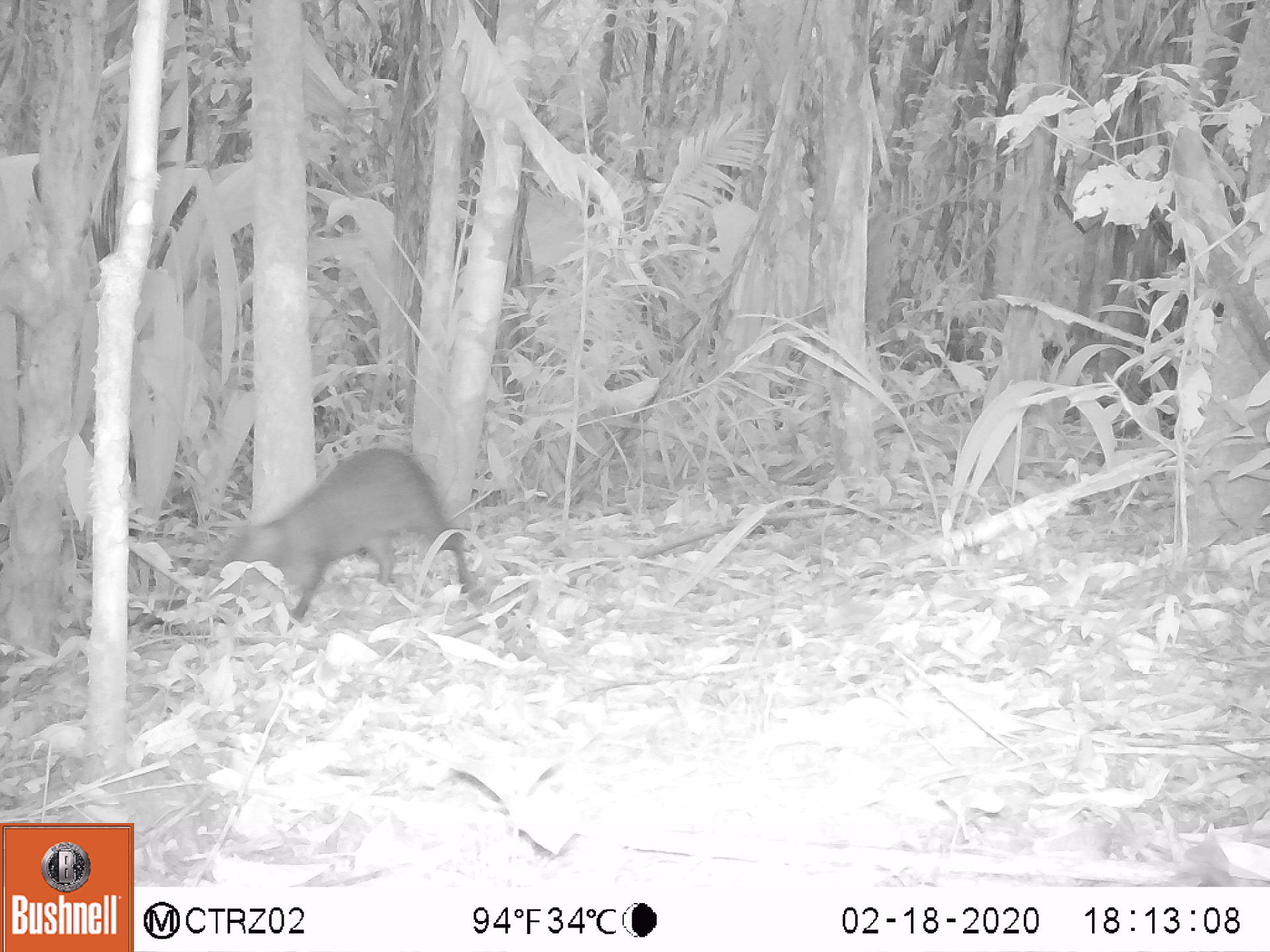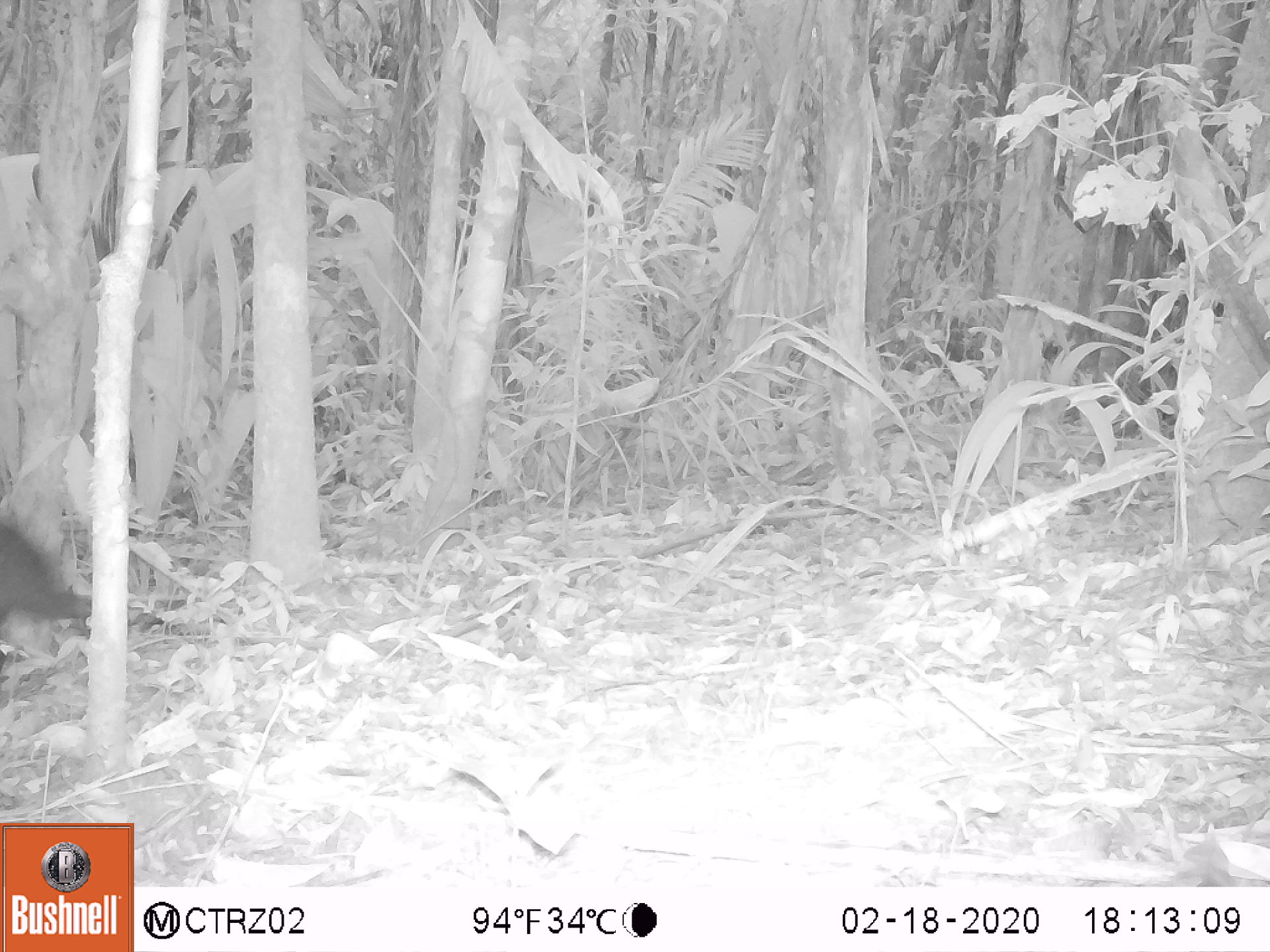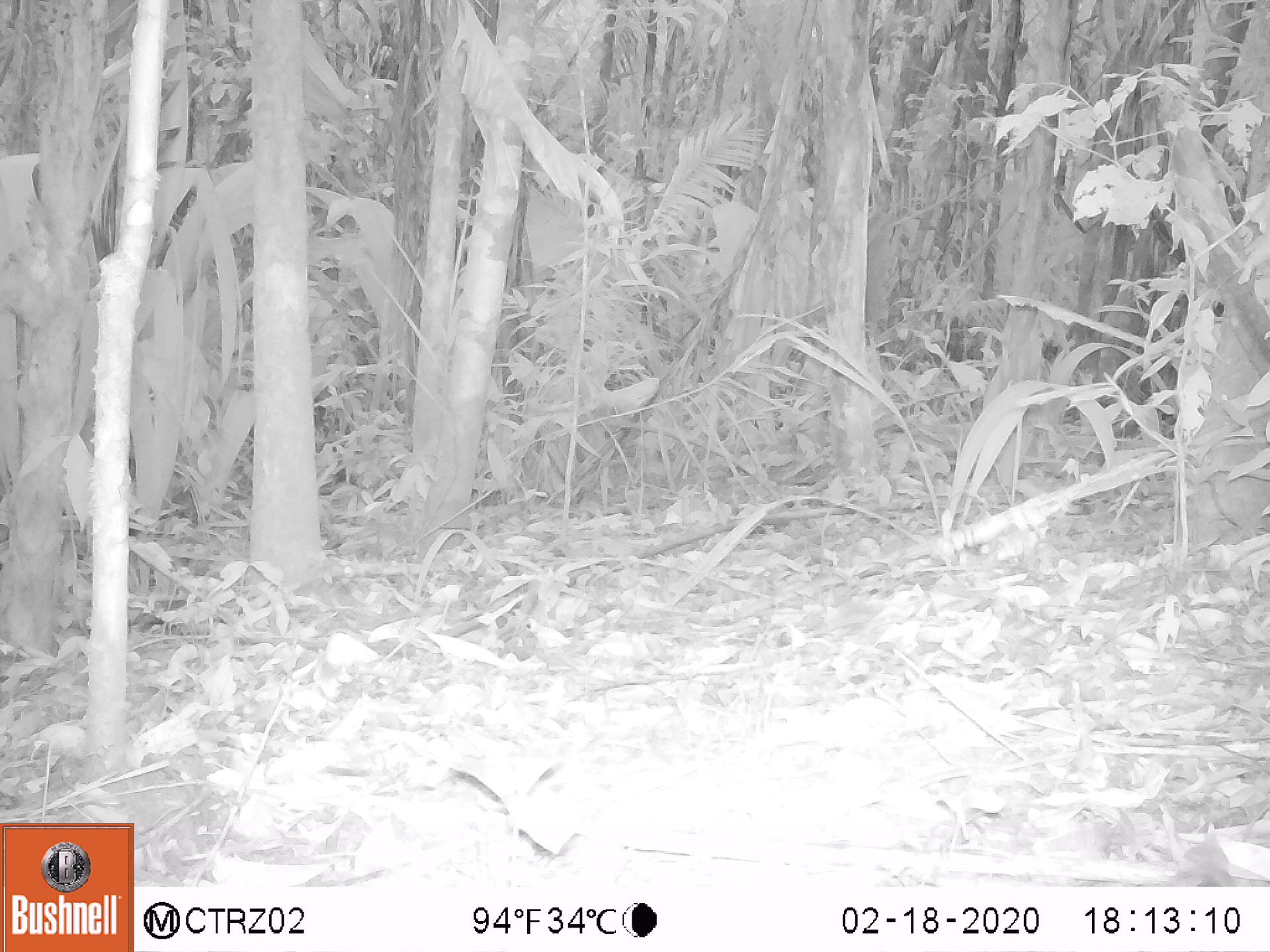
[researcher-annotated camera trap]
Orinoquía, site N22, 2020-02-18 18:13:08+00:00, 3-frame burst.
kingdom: Animalia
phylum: Chordata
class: Mammalia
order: Rodentia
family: Dasyproctidae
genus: Dasyprocta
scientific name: Dasyprocta fuliginosa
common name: black agouti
Black agouti (Dasyprocta fuliginosa).